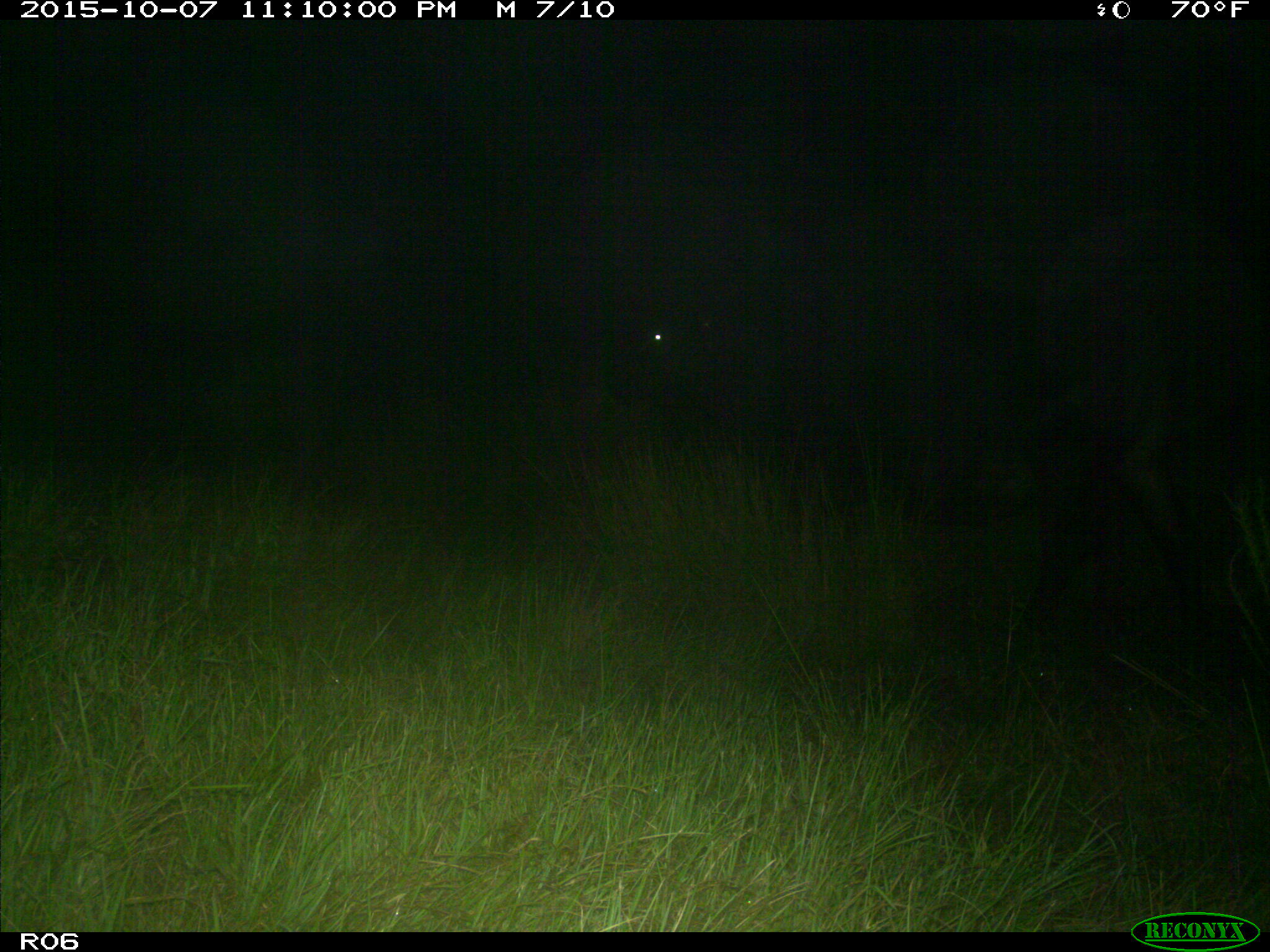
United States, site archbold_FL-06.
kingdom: Animalia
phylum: Chordata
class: Mammalia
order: Artiodactyla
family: Bovidae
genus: Bos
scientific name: Bos taurus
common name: domestic cow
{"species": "Bos taurus (domestic cow)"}